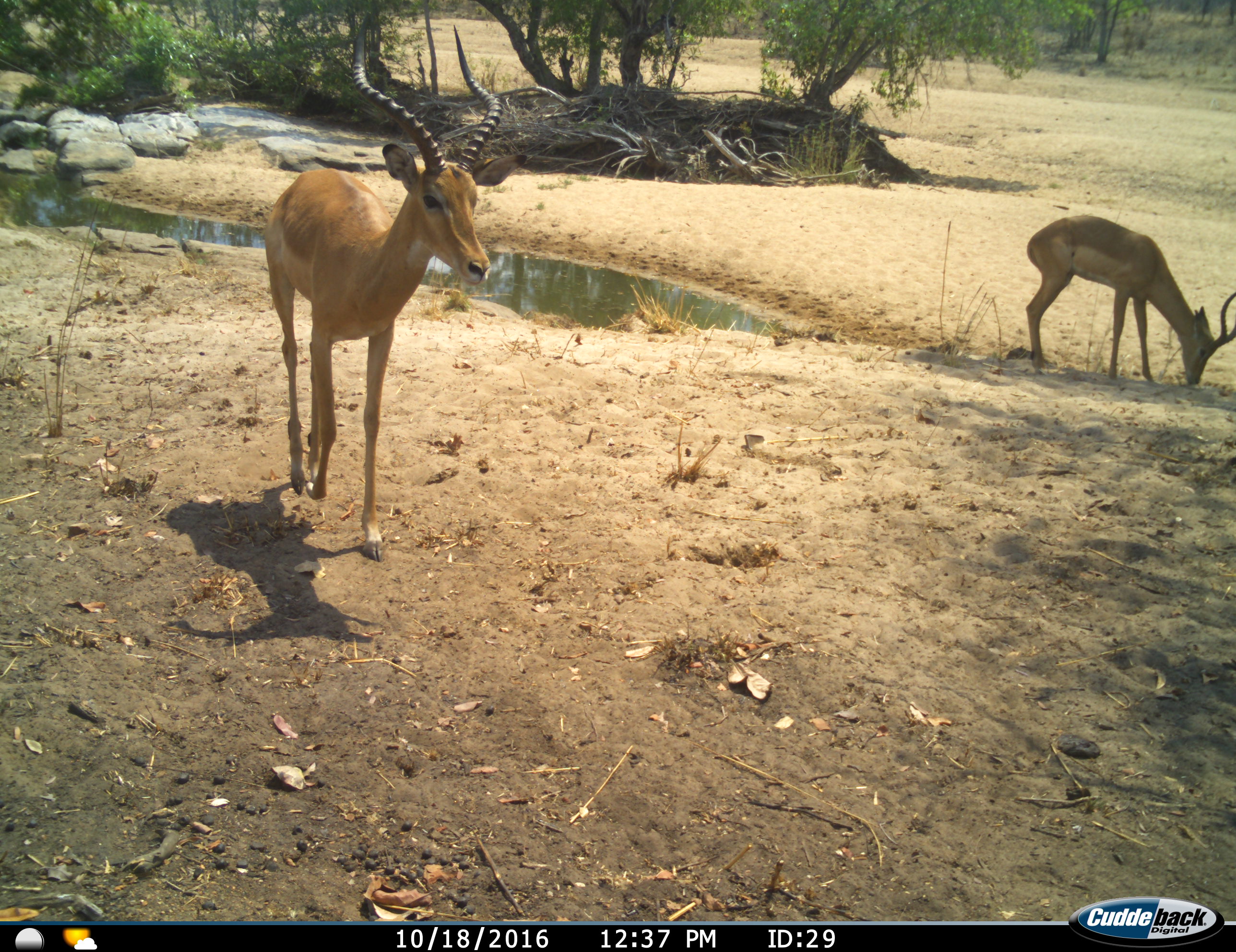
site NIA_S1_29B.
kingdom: Animalia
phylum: Chordata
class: Mammalia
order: Artiodactyla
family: Bovidae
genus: Aepyceros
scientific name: Aepyceros melampus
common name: impala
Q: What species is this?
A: Impala (Aepyceros melampus).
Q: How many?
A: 2.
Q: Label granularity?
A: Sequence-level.